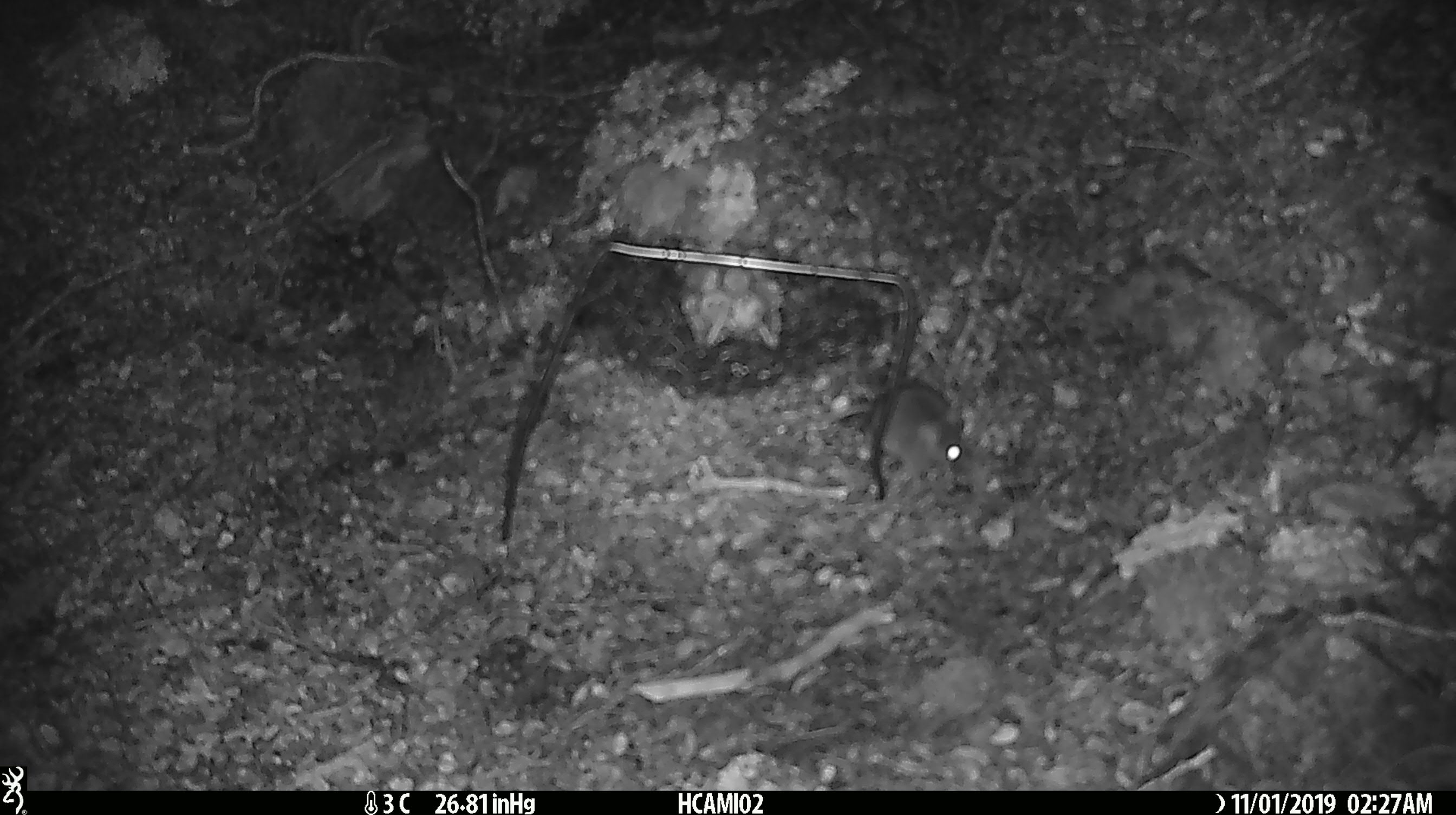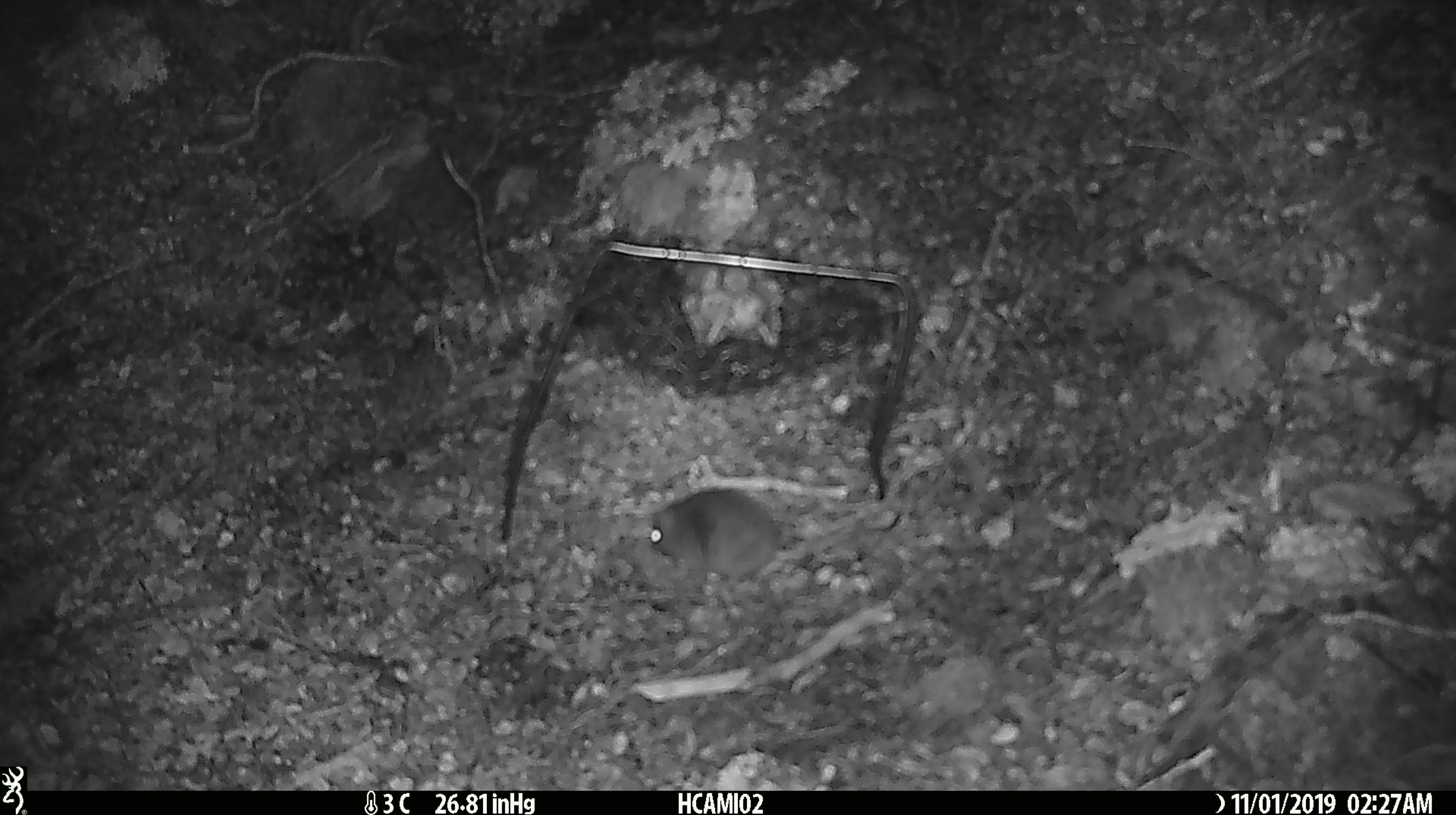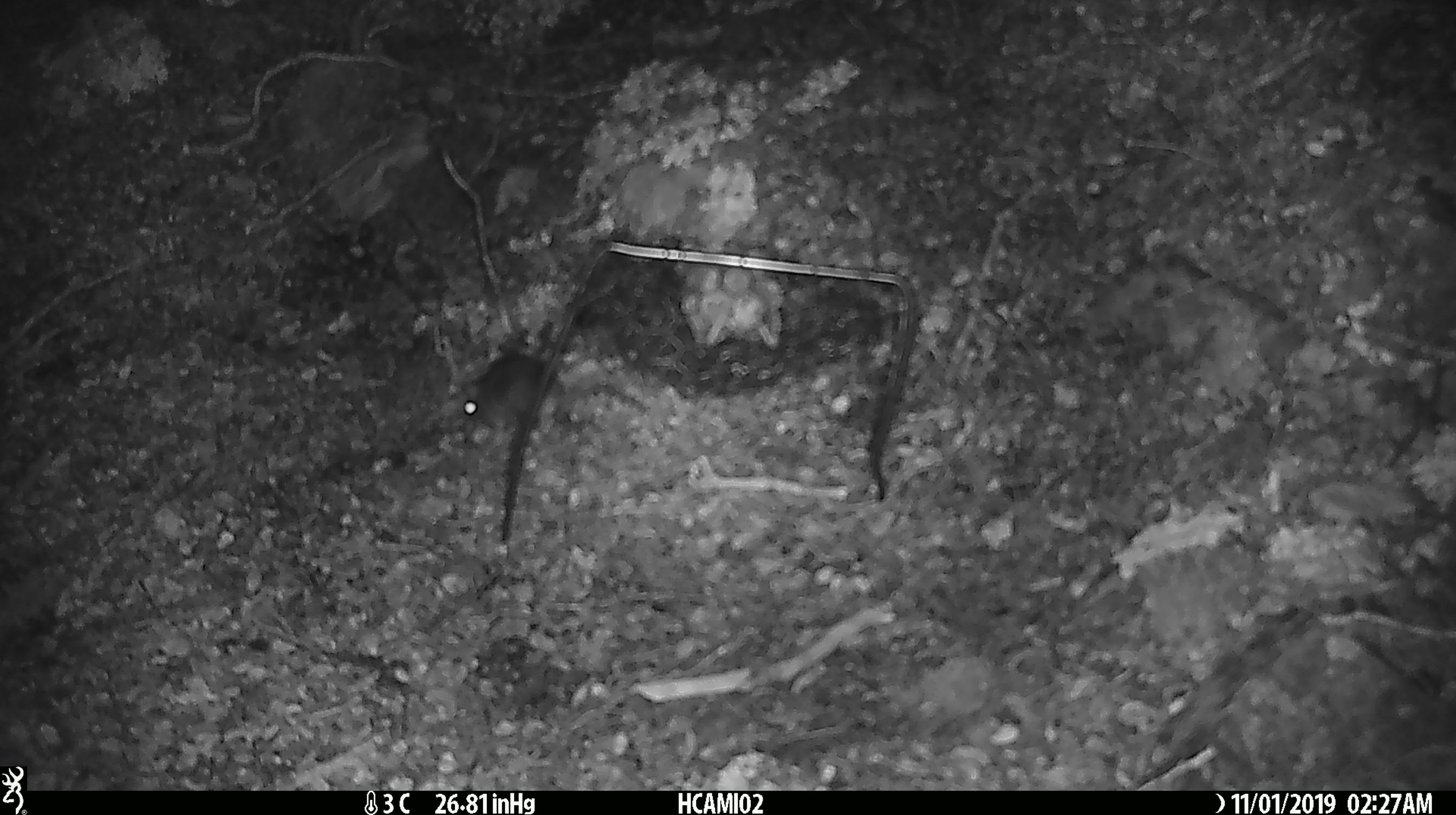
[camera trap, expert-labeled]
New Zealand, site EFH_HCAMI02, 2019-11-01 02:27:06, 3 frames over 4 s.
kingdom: Animalia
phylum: Chordata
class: Mammalia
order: Rodentia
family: Muridae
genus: Mus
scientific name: Mus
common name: mouse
Mouse (Mus).